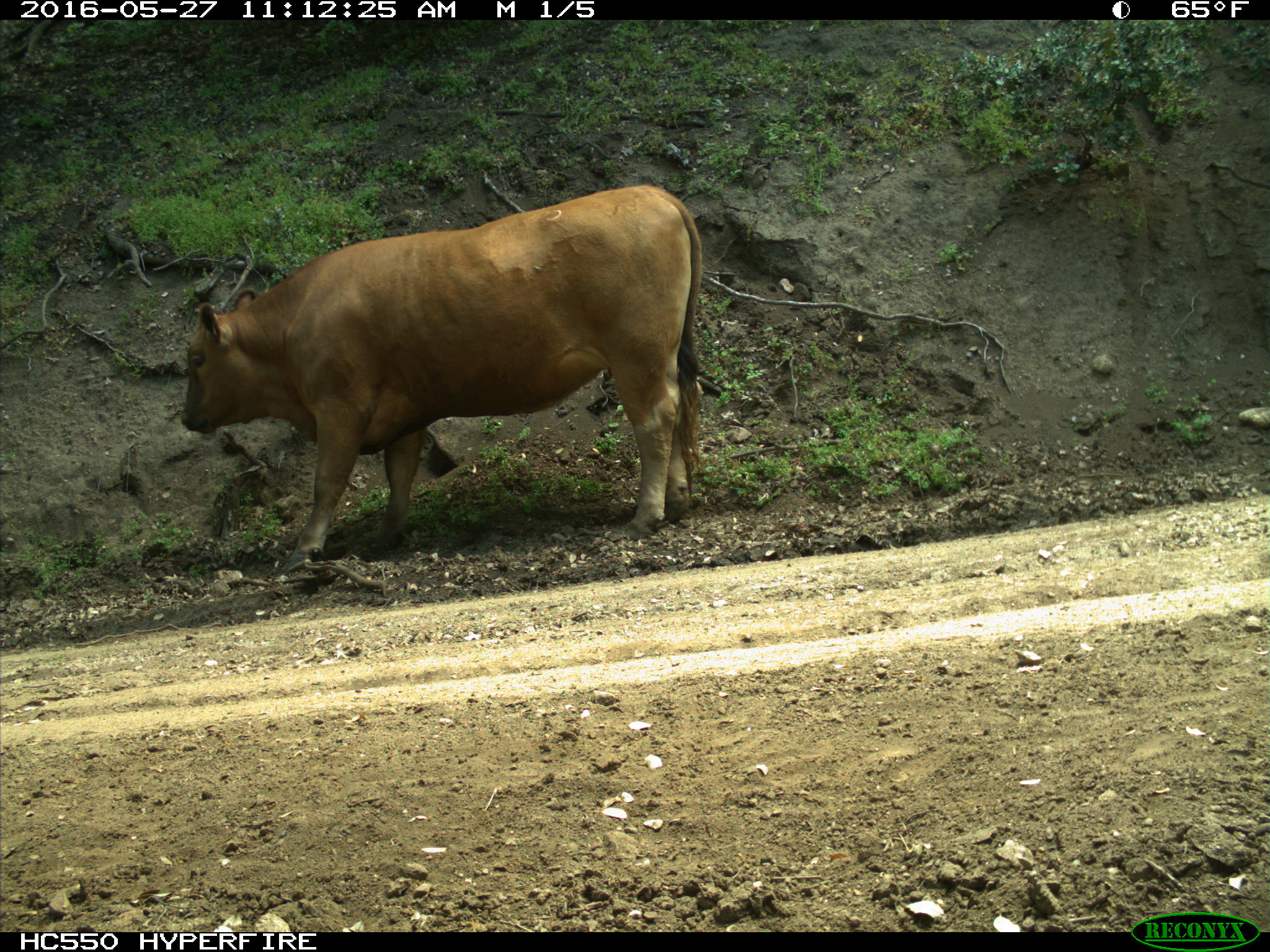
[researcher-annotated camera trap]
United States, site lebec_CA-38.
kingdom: Animalia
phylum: Chordata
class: Mammalia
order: Artiodactyla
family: Bovidae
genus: Bos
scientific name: Bos taurus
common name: domestic cow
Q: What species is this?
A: Bos taurus (domestic cow).